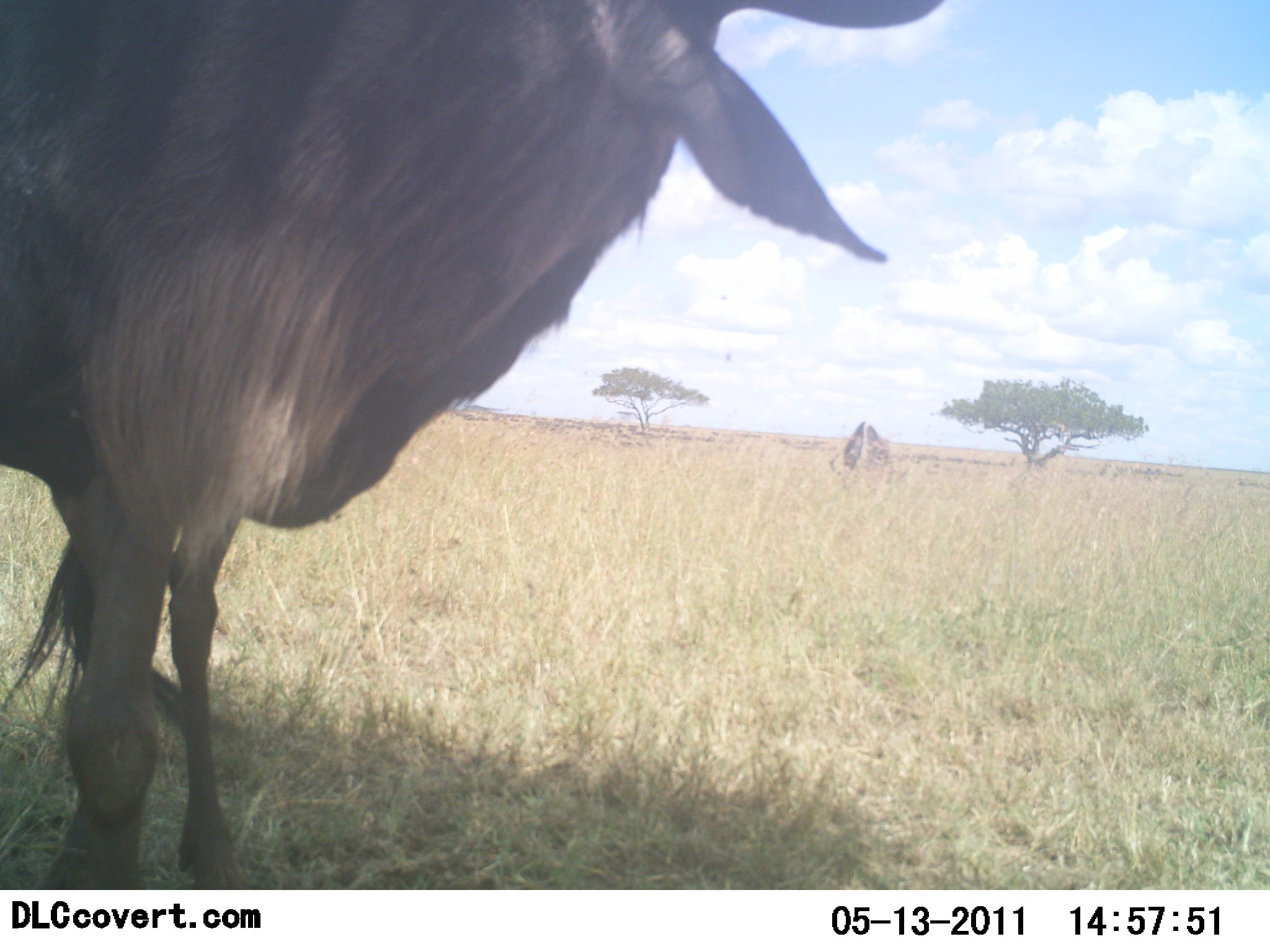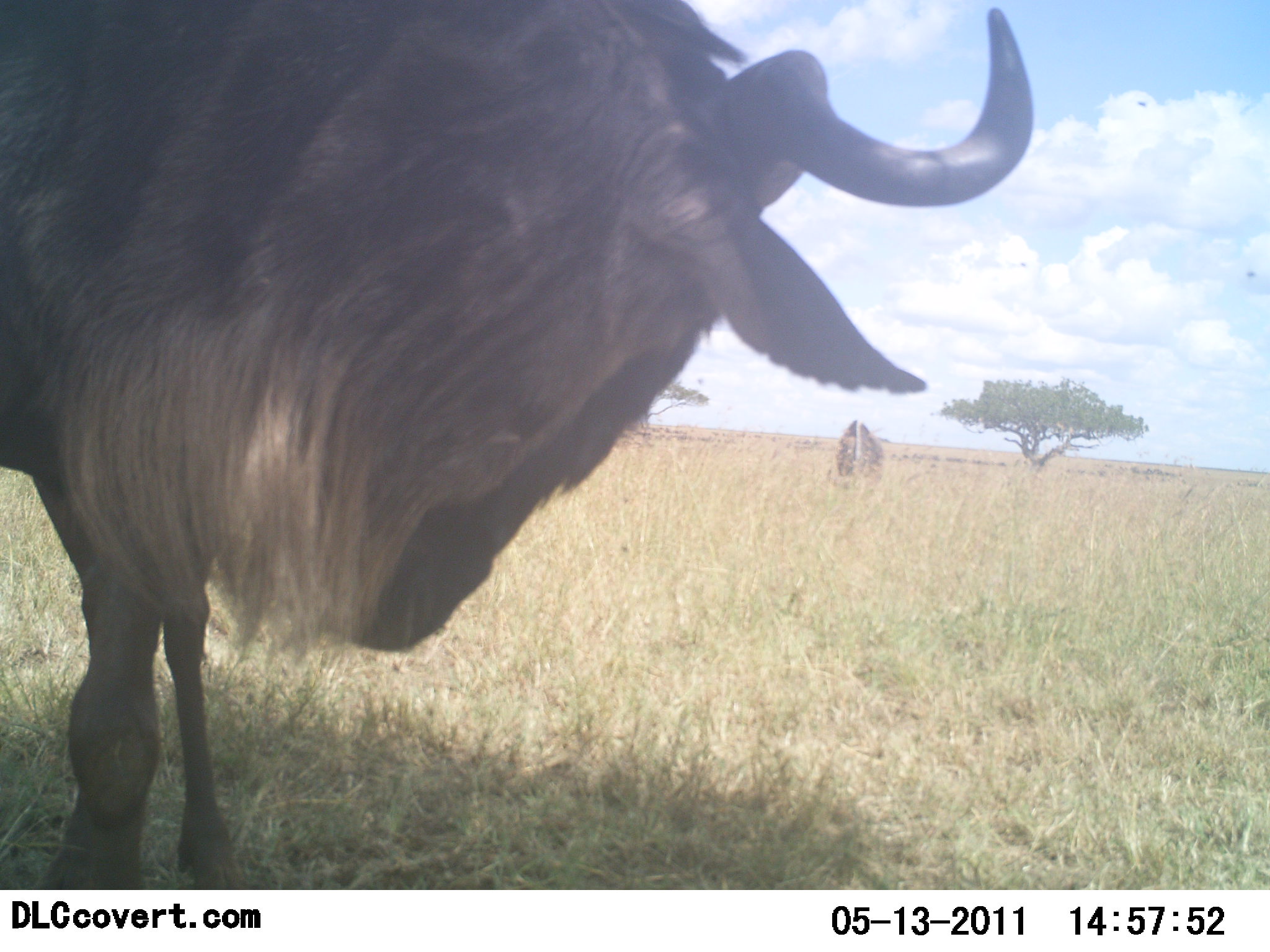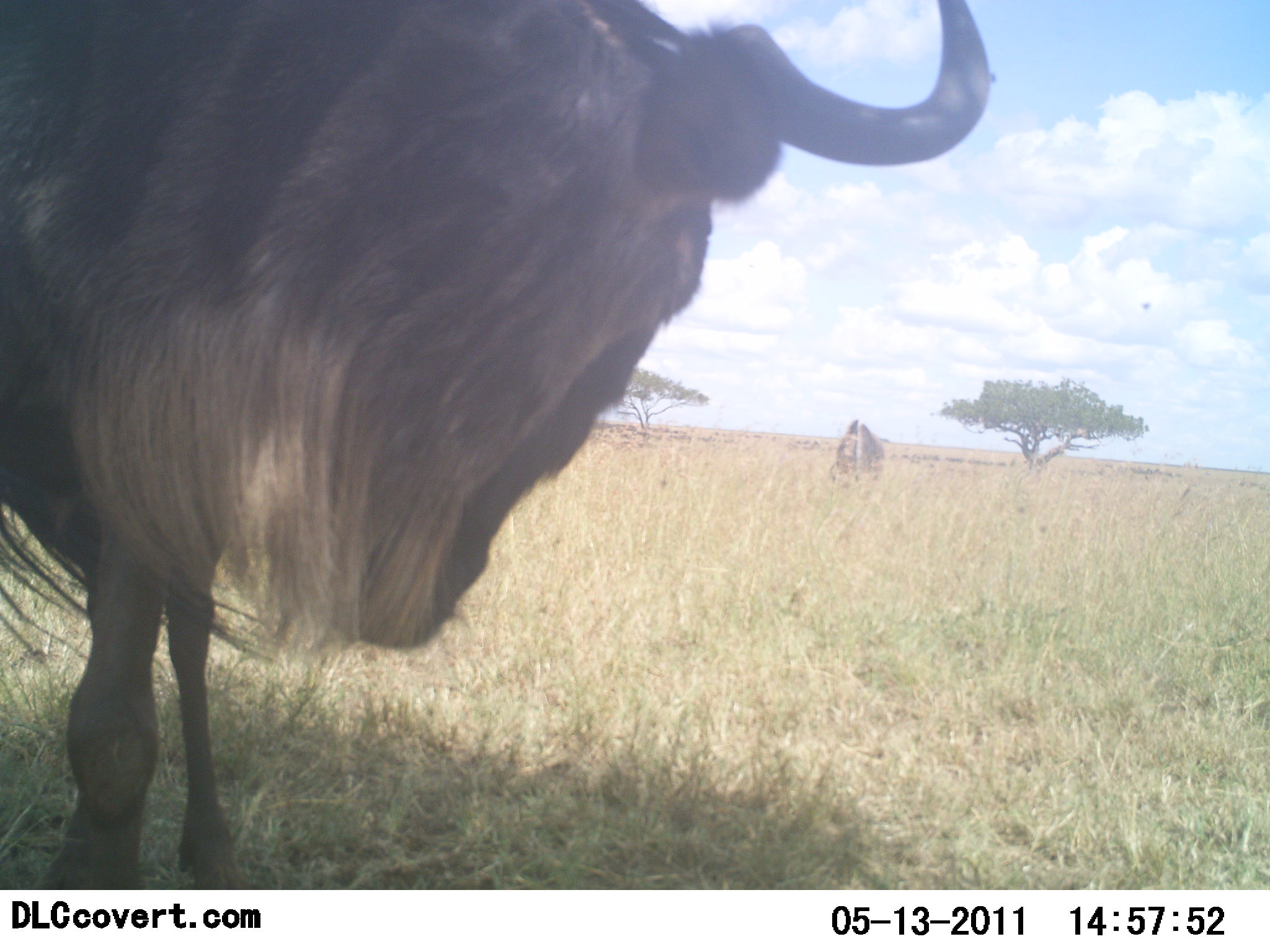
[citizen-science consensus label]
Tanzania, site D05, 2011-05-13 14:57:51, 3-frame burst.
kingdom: Animalia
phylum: Chordata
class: Mammalia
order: Artiodactyla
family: Bovidae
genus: Connochaetes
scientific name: Connochaetes taurinus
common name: blue wildebeest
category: wildebeest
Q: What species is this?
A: Wildebeest (blue wildebeest) (Connochaetes taurinus).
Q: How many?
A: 1.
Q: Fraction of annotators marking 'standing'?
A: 90%.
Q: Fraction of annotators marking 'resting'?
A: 0%.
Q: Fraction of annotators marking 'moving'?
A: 0%.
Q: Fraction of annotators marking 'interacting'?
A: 0%.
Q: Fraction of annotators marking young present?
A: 0%.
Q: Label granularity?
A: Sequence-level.